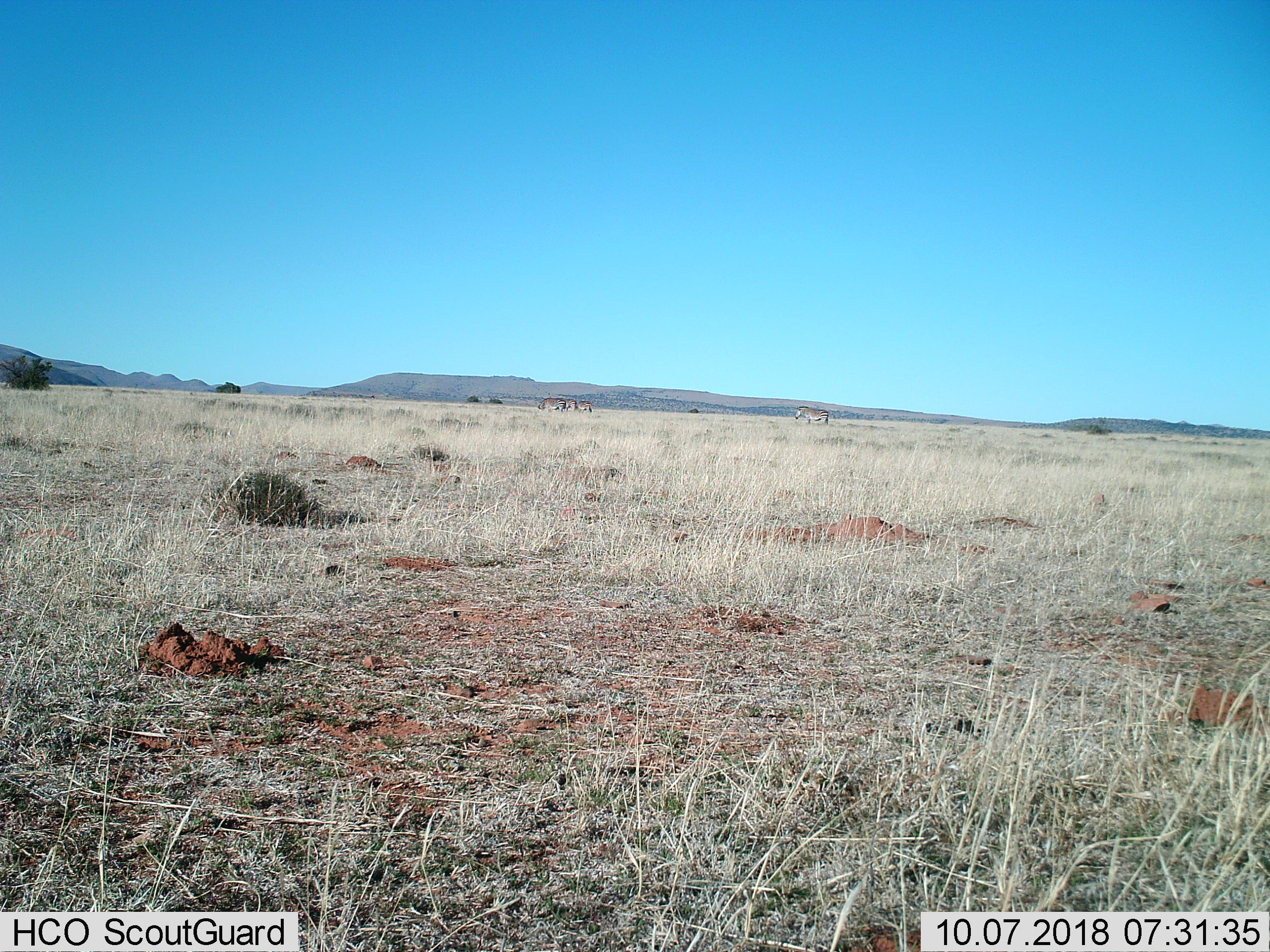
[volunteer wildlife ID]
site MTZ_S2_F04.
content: unidentified animal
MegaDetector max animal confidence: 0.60